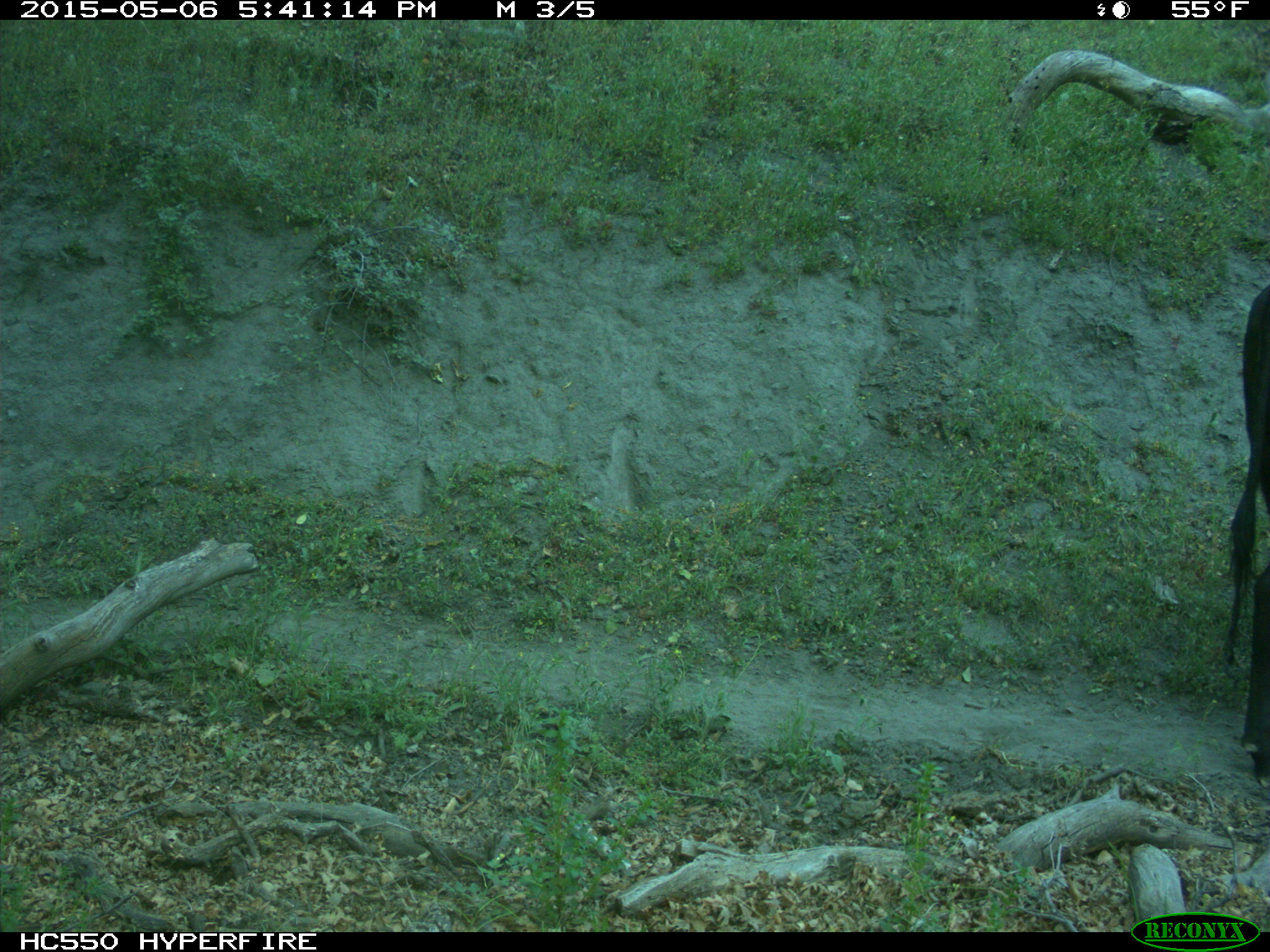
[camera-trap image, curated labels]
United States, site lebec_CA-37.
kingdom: Animalia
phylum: Chordata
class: Mammalia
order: Artiodactyla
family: Bovidae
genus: Bos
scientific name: Bos taurus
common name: domestic cow